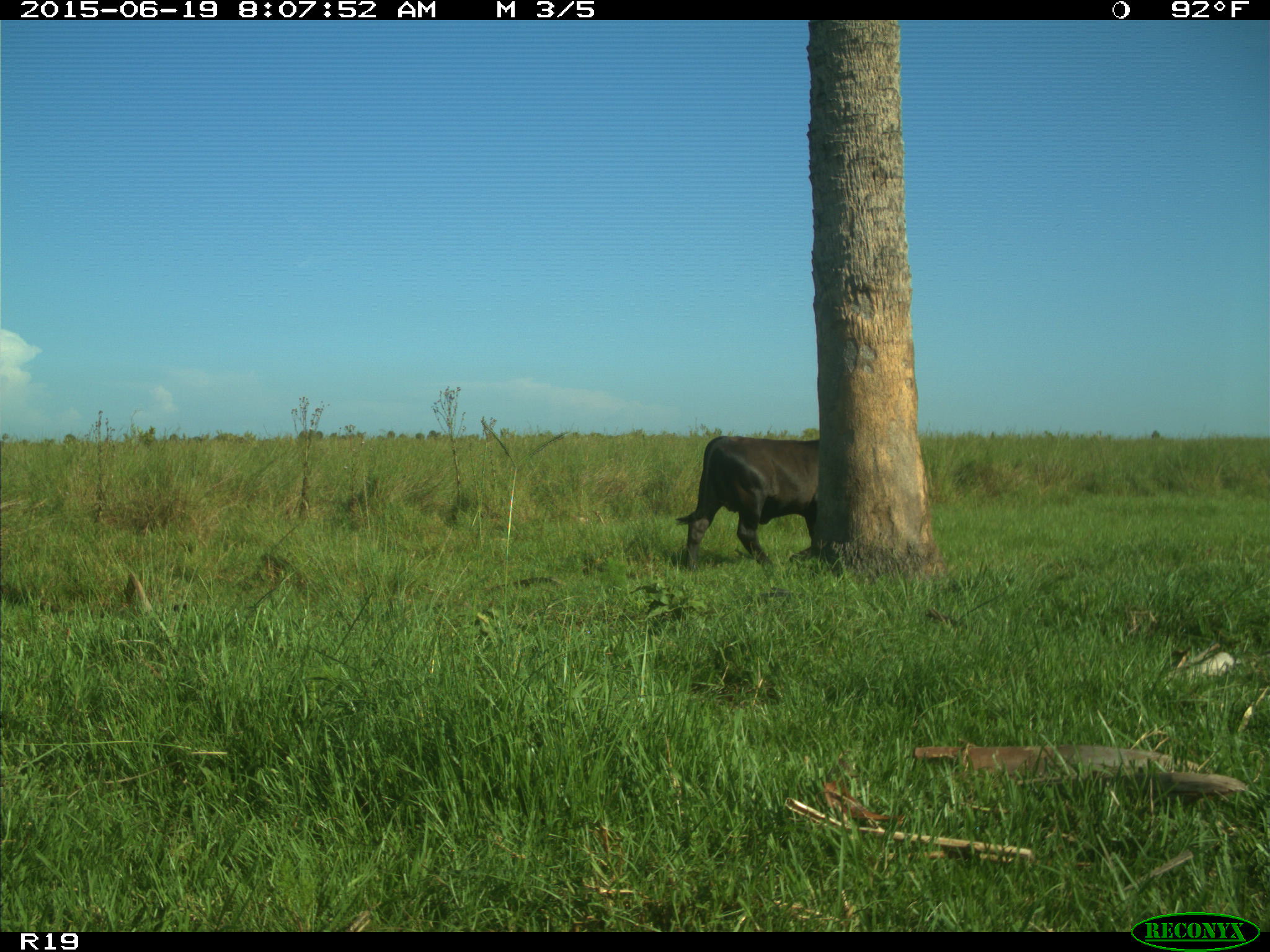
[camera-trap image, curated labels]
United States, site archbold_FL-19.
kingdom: Animalia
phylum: Chordata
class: Mammalia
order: Artiodactyla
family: Bovidae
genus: Bos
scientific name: Bos taurus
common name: domestic cow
Bos taurus (domestic cow).